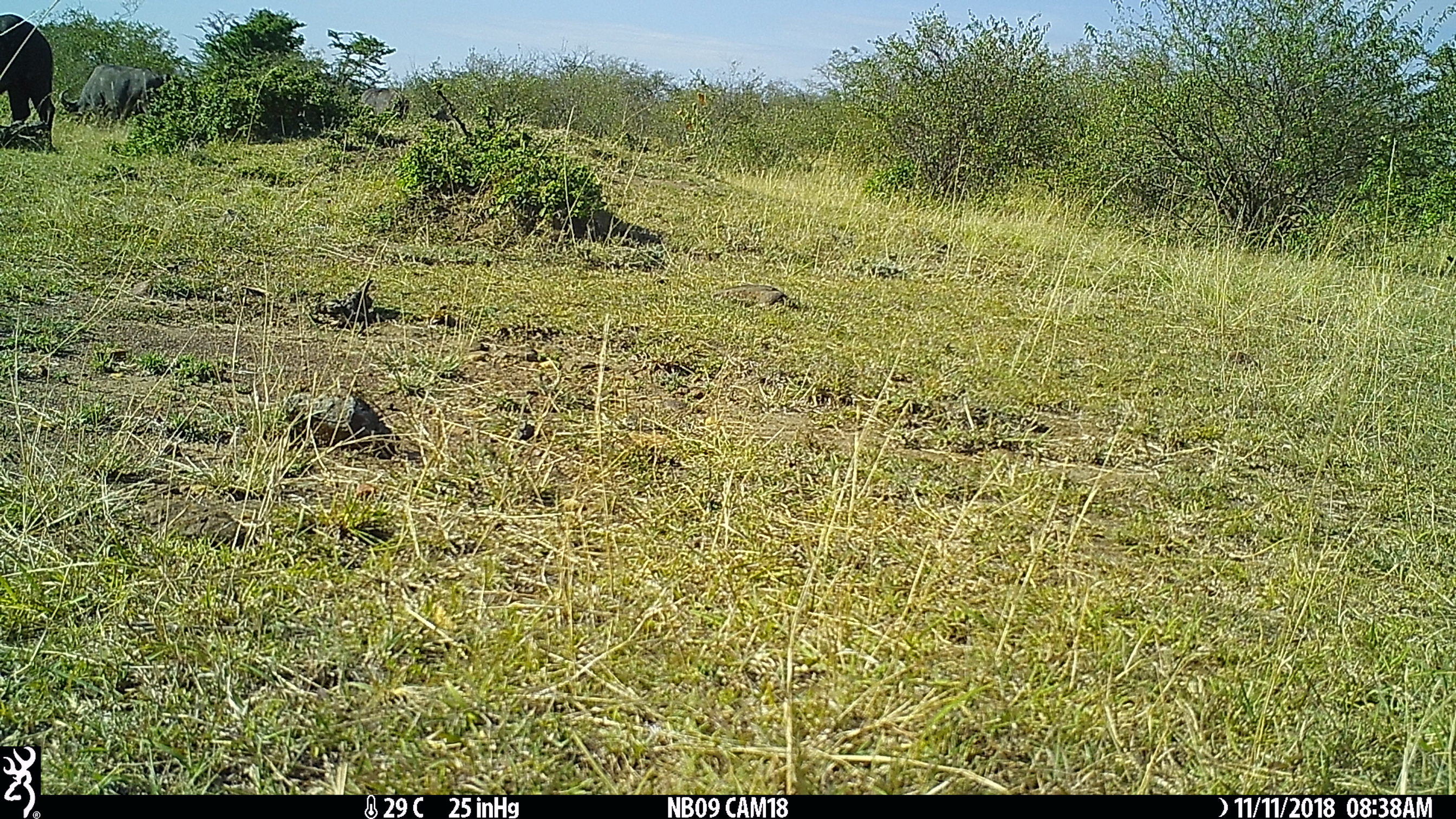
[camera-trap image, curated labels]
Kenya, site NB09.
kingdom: Animalia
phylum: Chordata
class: Mammalia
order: Artiodactyla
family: Bovidae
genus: Syncerus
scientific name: Syncerus caffer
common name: buffalo